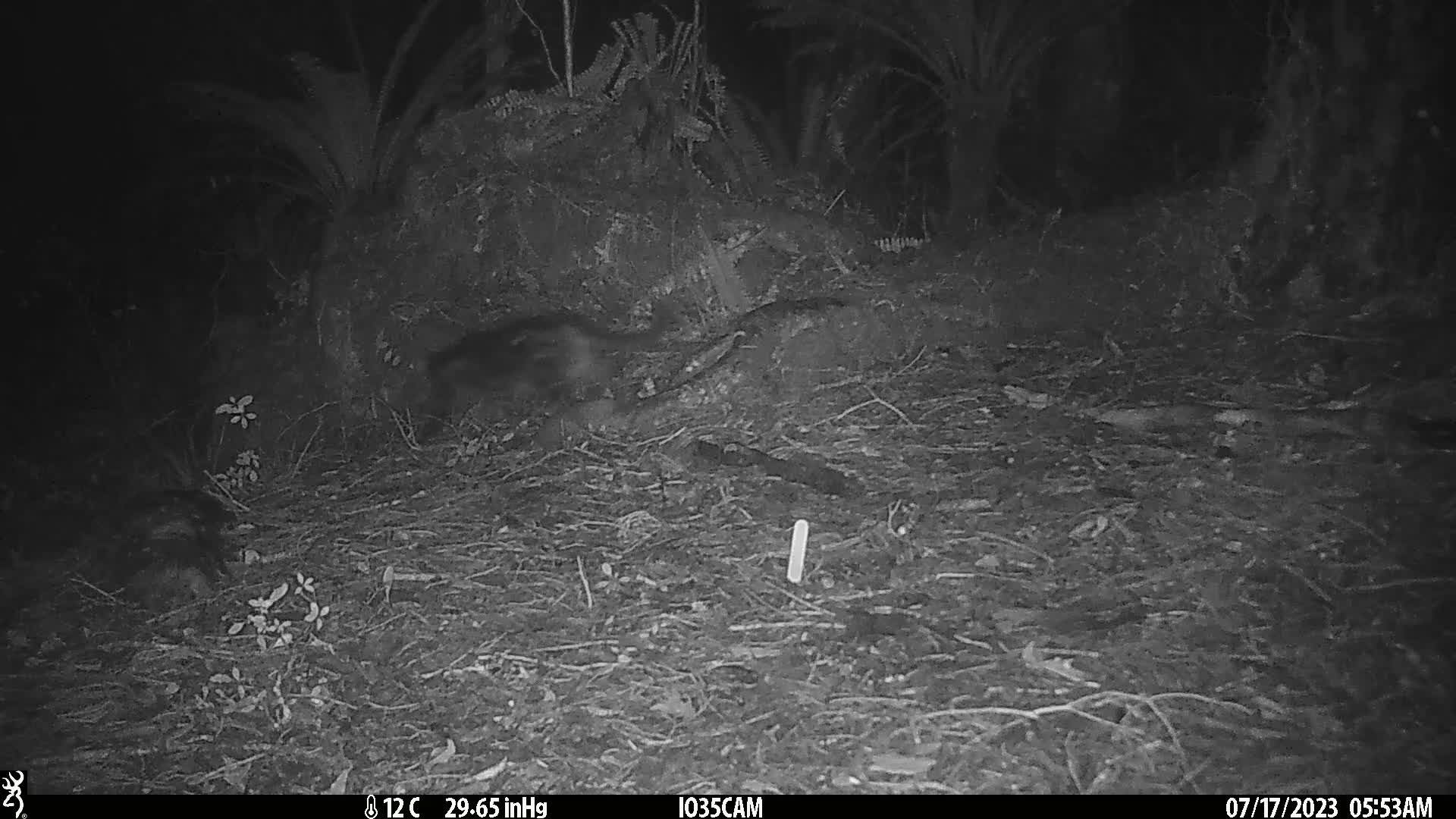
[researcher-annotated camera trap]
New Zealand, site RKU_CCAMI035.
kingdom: Animalia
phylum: Chordata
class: Mammalia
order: Carnivora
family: Felidae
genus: Felis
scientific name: Felis catus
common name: domestic cat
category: cat